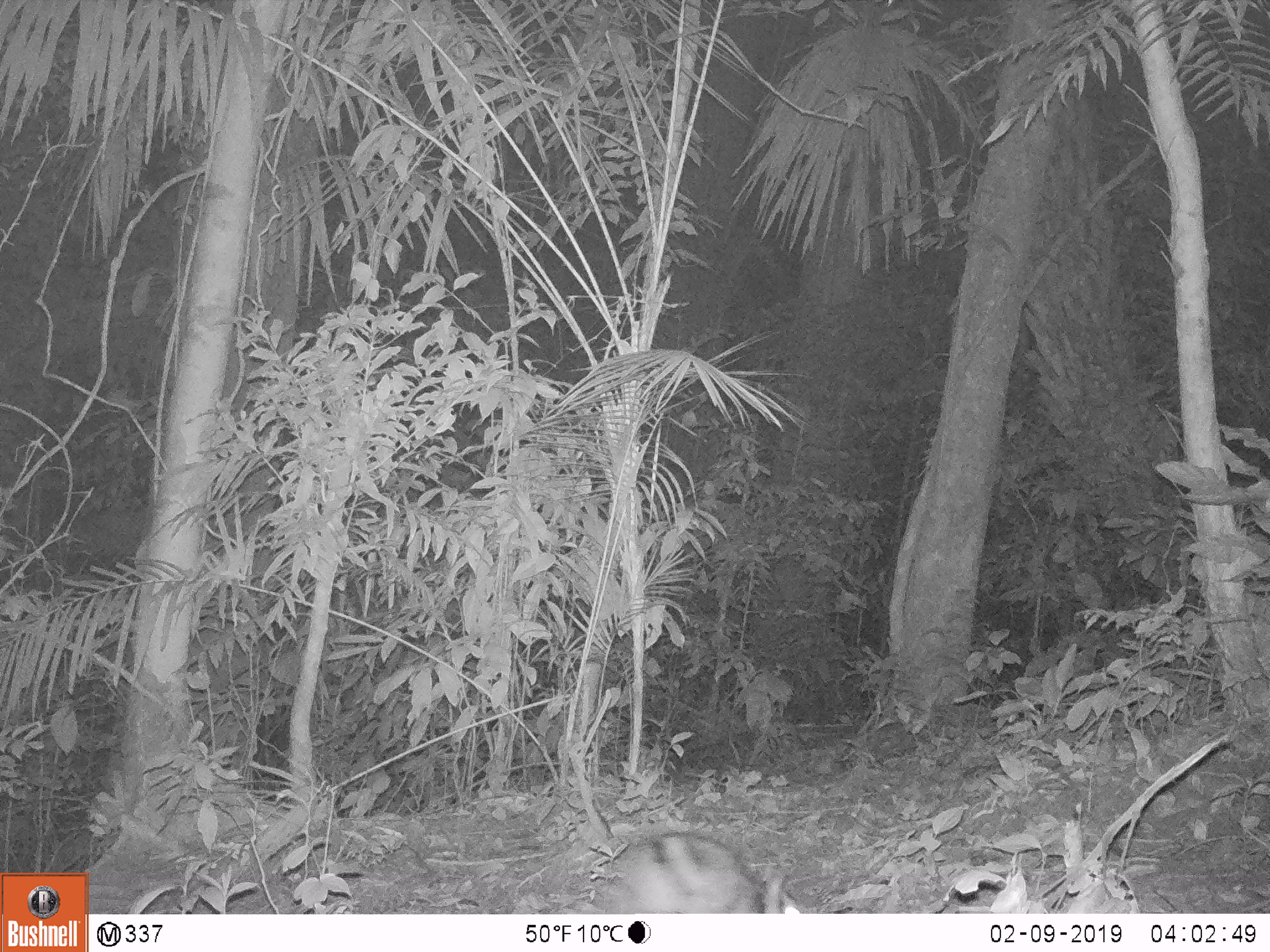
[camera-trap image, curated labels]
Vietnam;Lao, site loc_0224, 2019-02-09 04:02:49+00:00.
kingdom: Animalia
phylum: Chordata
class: Mammalia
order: Lagomorpha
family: Leporidae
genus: Nesolagus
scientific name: Nesolagus timminsi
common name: annamite striped rabbit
Annamite striped rabbit (Nesolagus timminsi). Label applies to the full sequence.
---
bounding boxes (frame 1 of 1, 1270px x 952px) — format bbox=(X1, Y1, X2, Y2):
annamite striped rabbit: bbox=(601, 829, 802, 913)